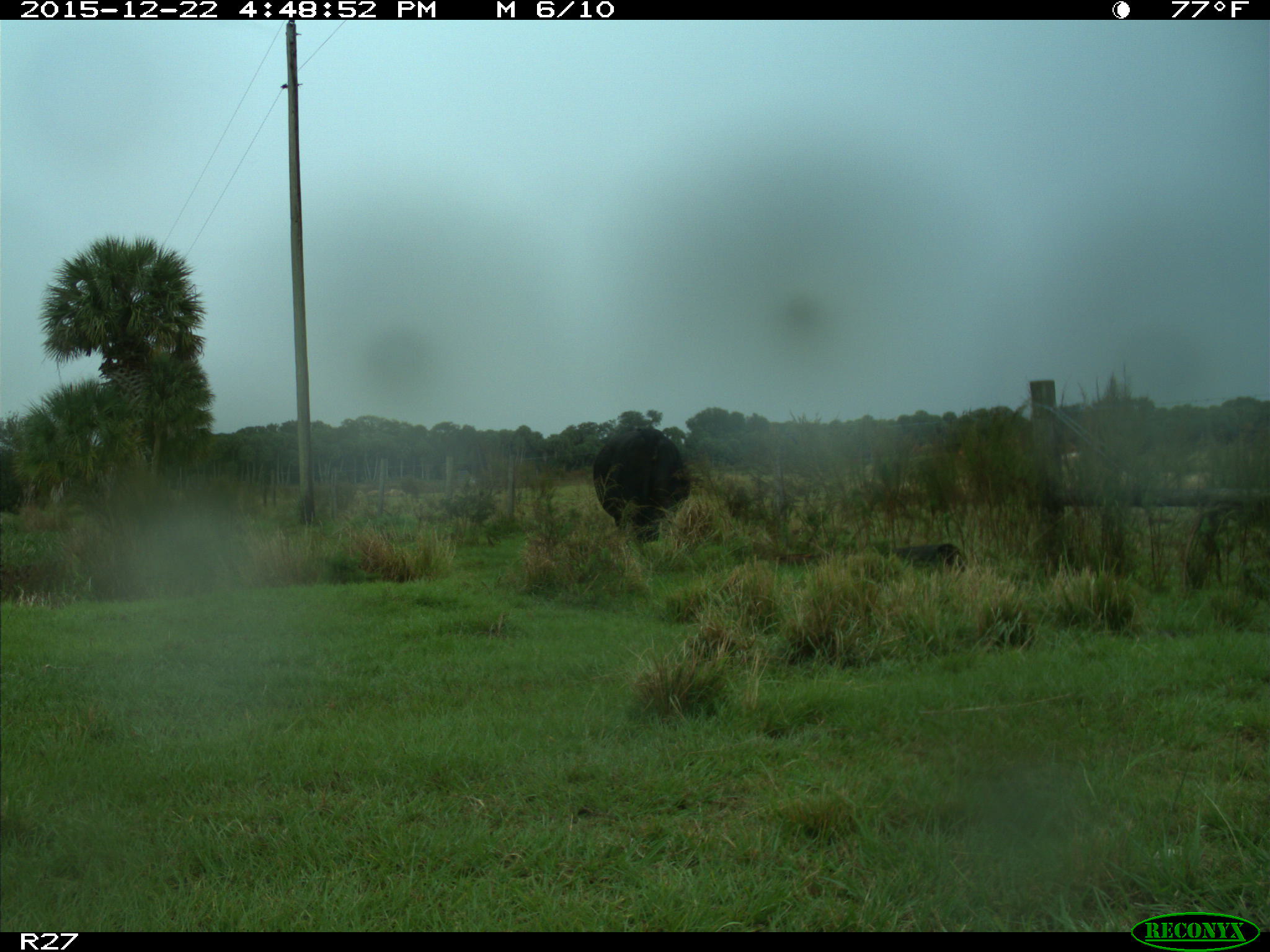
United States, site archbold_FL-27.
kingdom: Animalia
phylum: Chordata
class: Mammalia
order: Artiodactyla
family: Bovidae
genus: Bos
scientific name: Bos taurus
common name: domestic cow